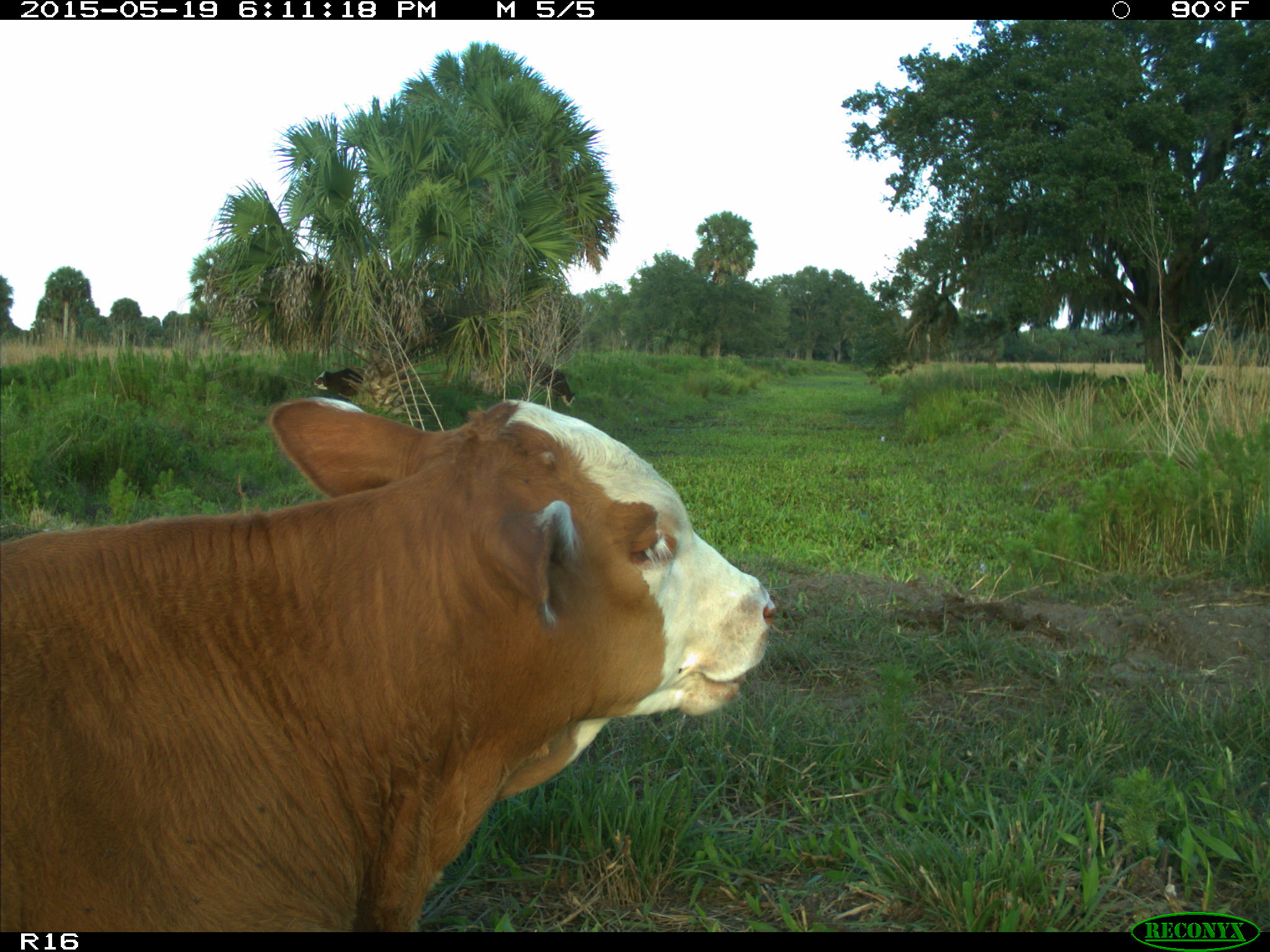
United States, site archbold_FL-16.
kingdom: Animalia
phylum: Chordata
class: Mammalia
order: Artiodactyla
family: Bovidae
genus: Bos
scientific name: Bos taurus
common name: domestic cow